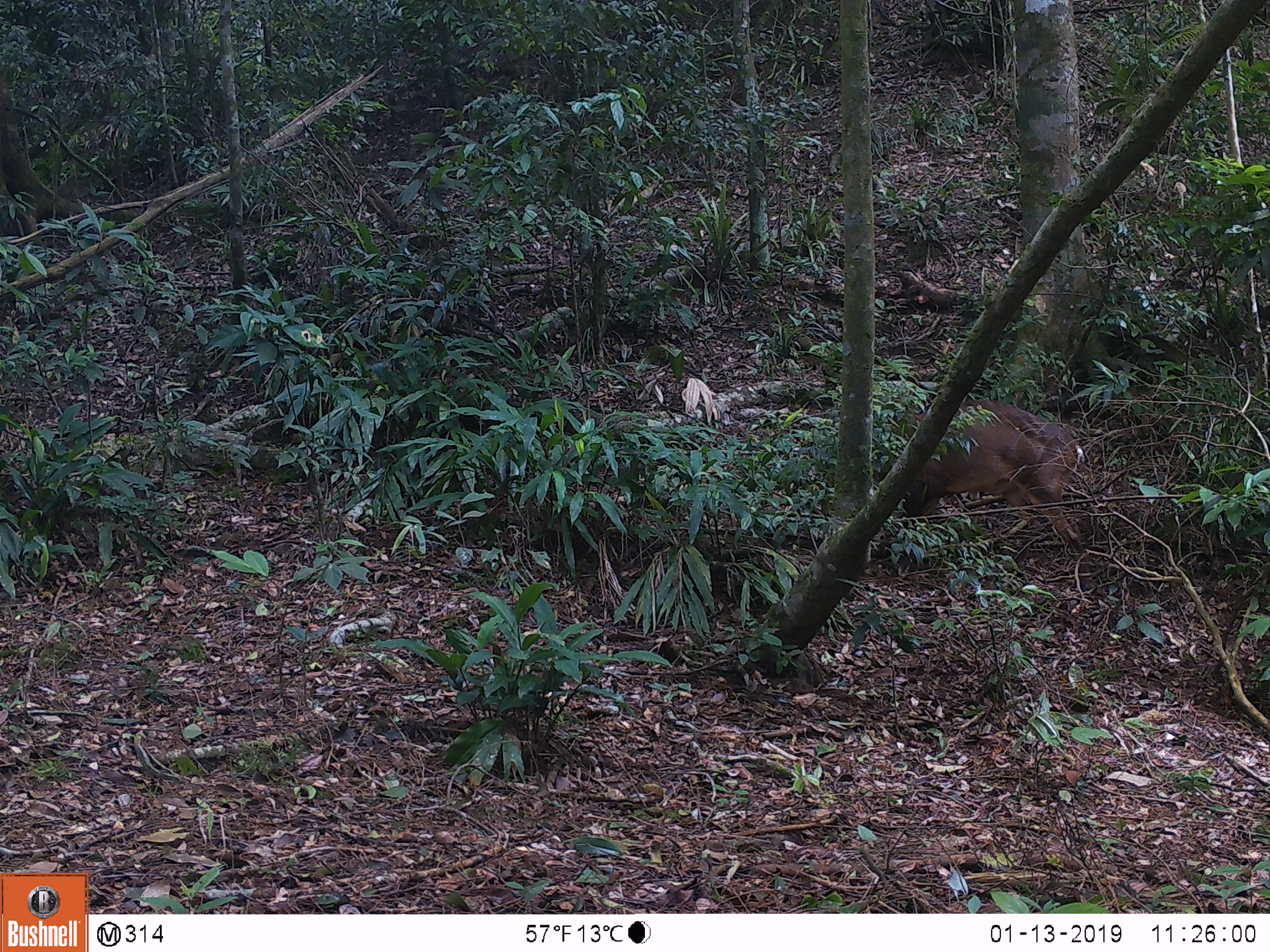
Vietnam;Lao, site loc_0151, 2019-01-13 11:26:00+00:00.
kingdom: Animalia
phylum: Chordata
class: Mammalia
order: Artiodactyla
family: Cervidae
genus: Muntiacus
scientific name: Muntiacus vuquangensis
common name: large-antlered muntjac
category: large antlered muntjac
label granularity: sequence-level